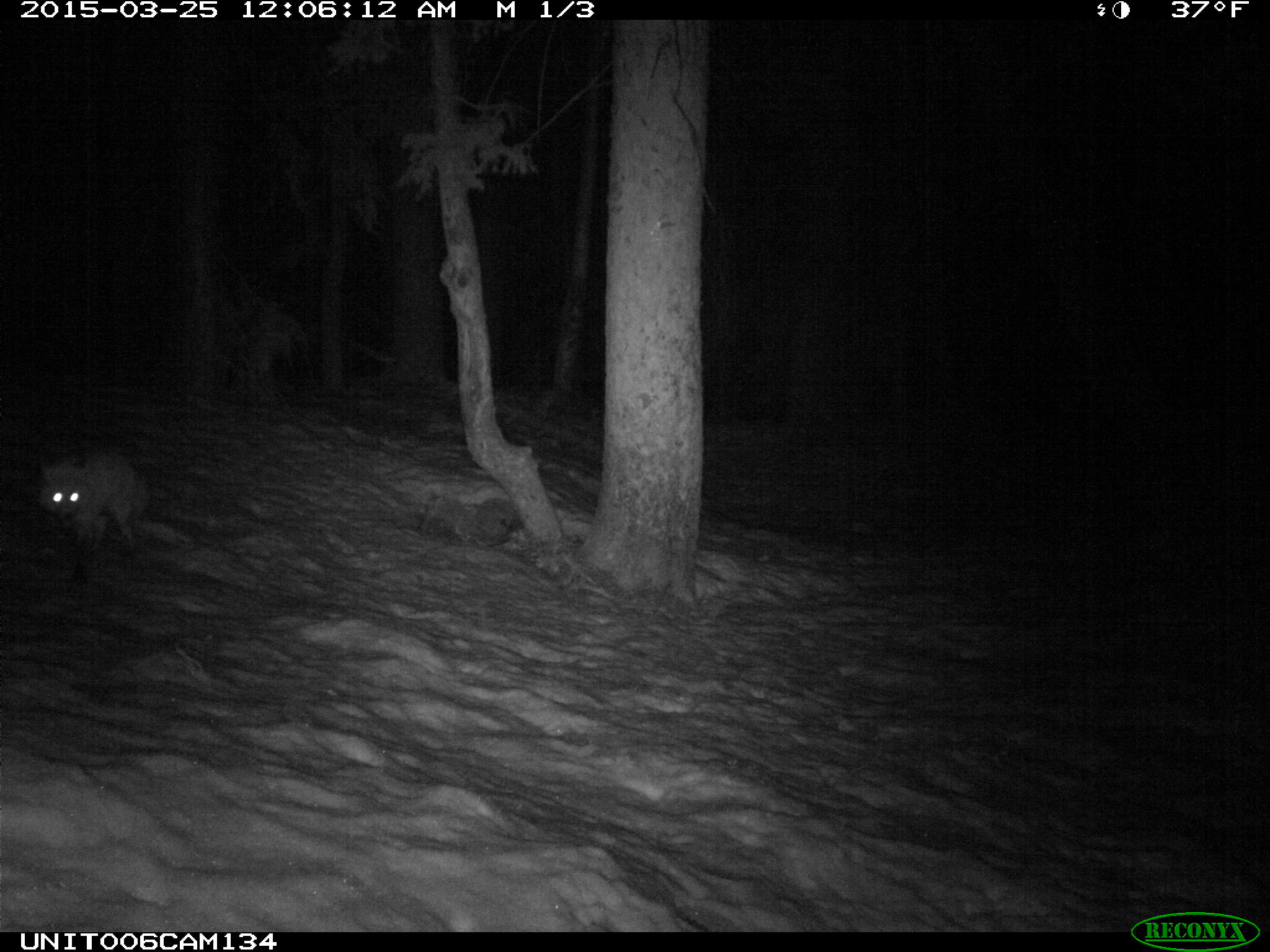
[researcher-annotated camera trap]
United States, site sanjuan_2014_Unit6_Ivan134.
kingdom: Animalia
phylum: Chordata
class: Mammalia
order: Carnivora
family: Canidae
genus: Vulpes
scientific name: Vulpes vulpes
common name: red fox